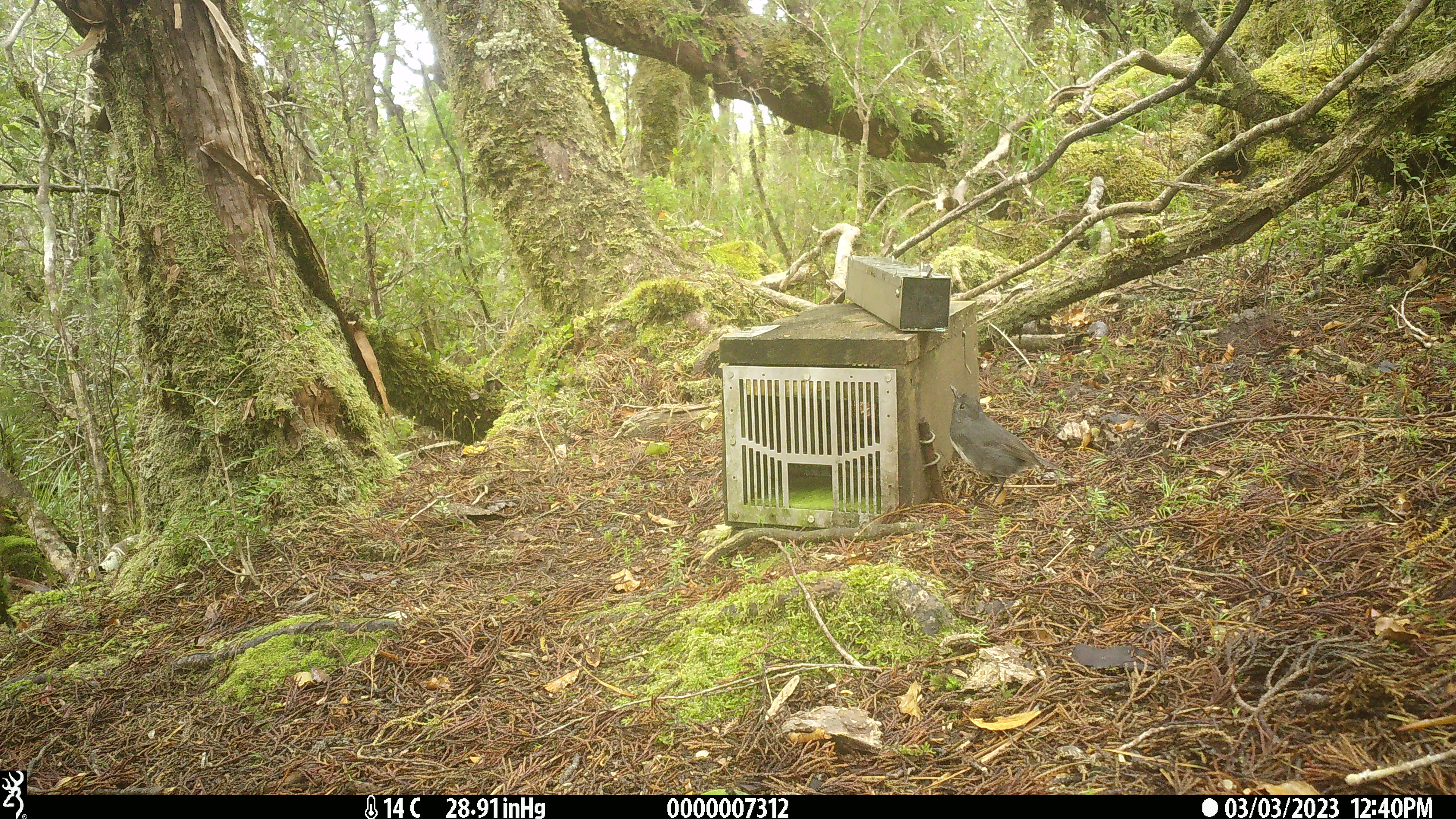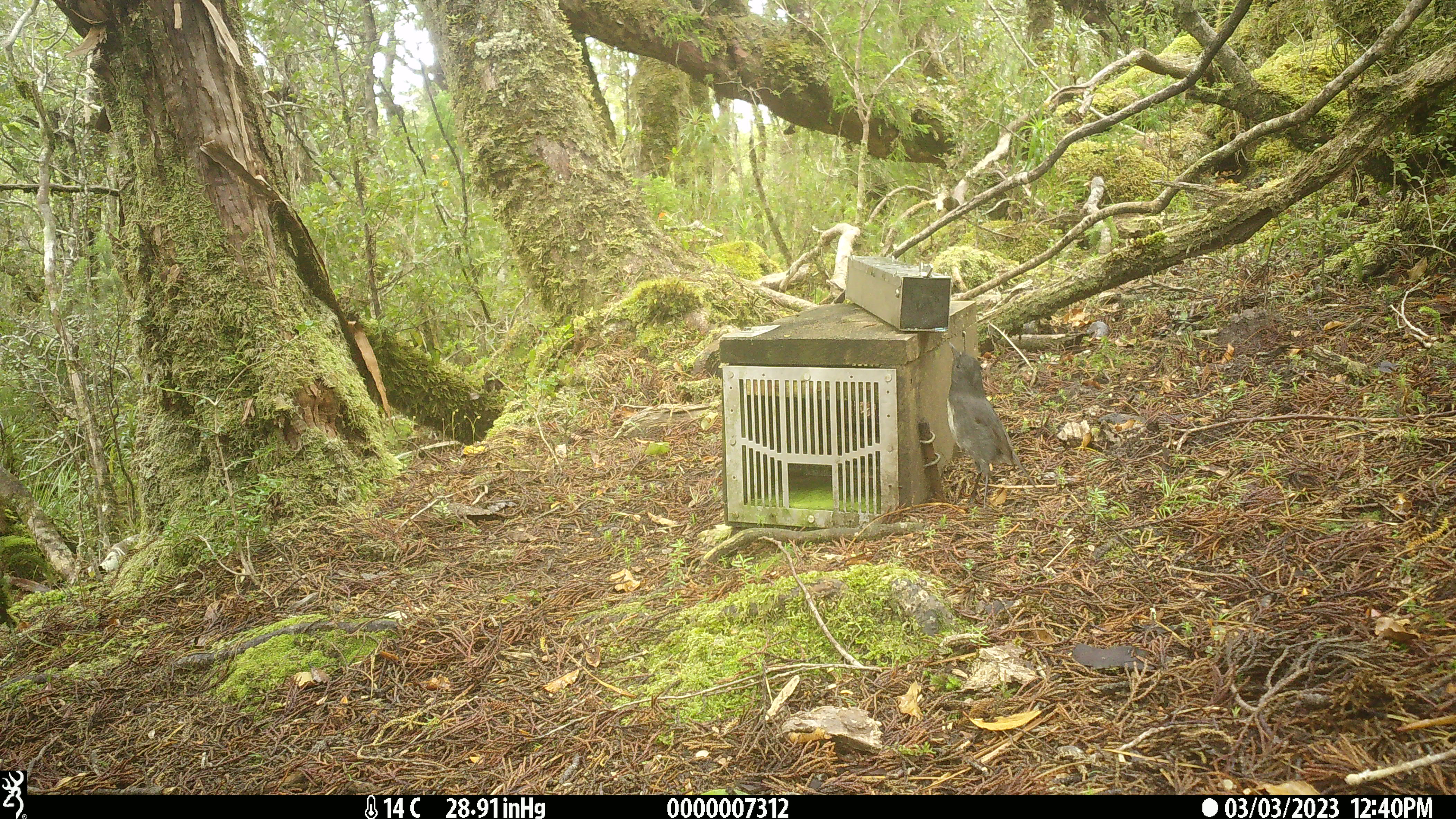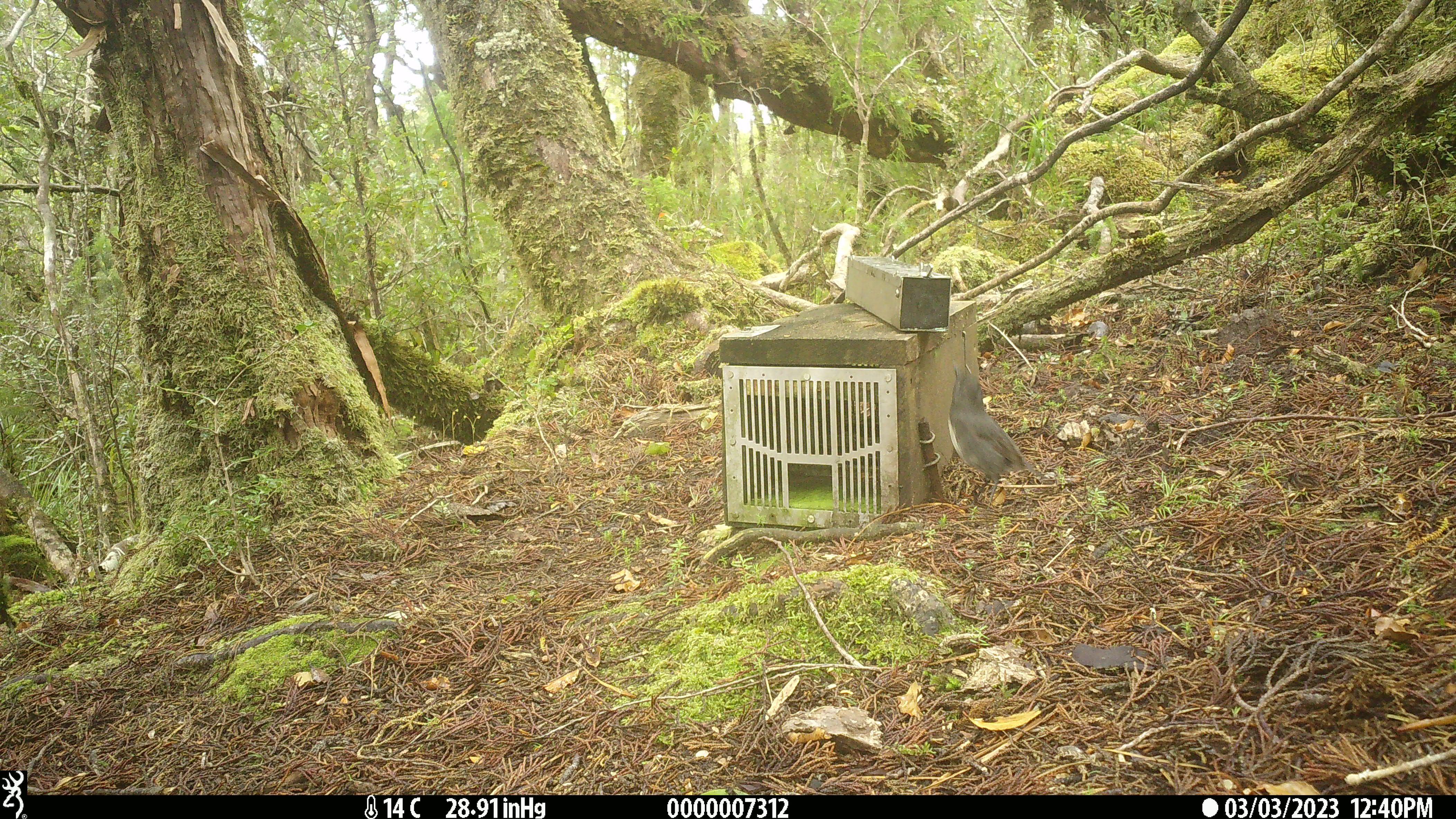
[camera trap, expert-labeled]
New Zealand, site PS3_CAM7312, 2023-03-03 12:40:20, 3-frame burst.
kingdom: Animalia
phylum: Chordata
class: Aves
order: Passeriformes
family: Petroicidae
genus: Petroica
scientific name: Petroica australis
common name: new zealand robin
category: robin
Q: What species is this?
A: Robin (new zealand robin) (Petroica australis).